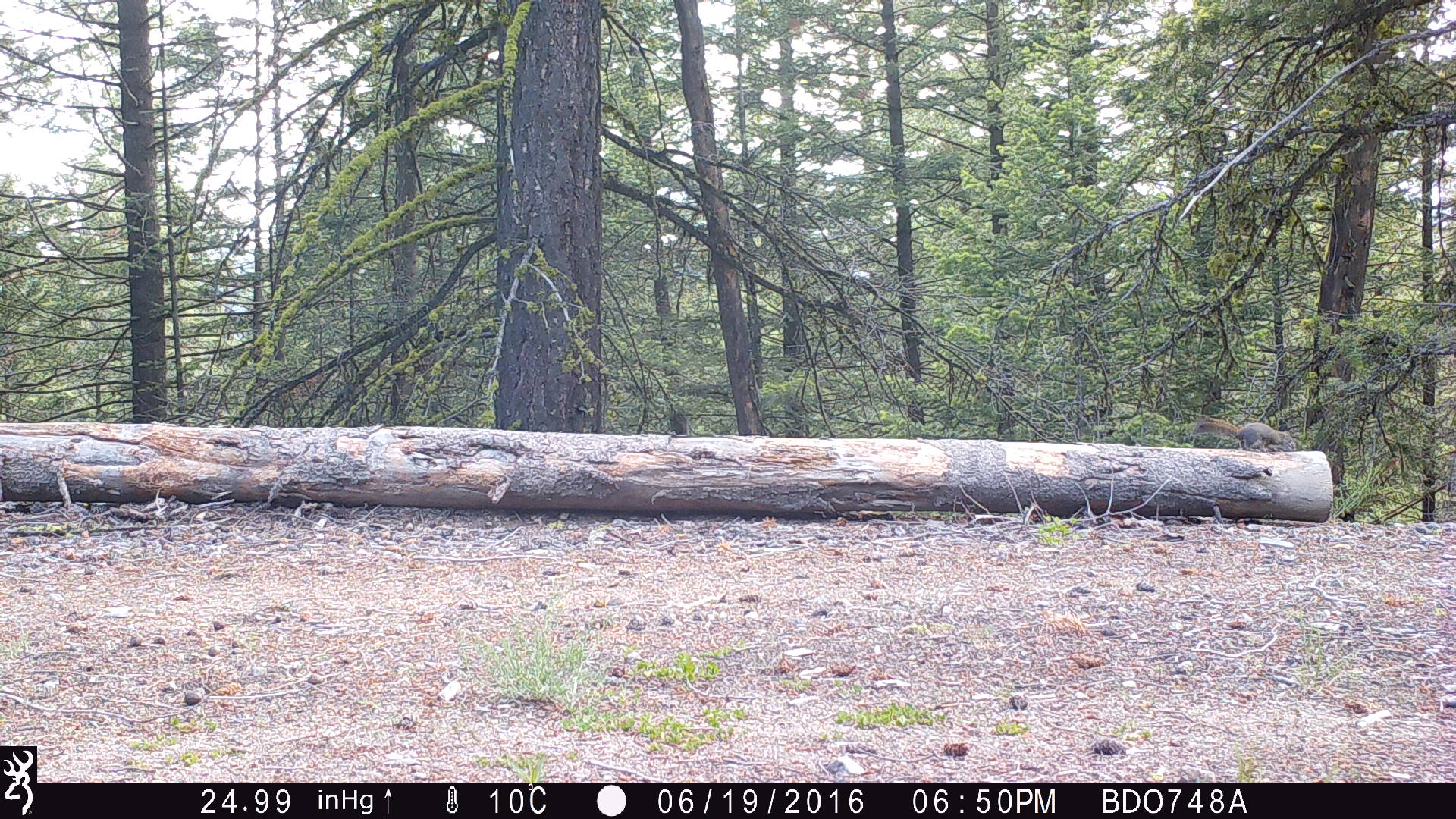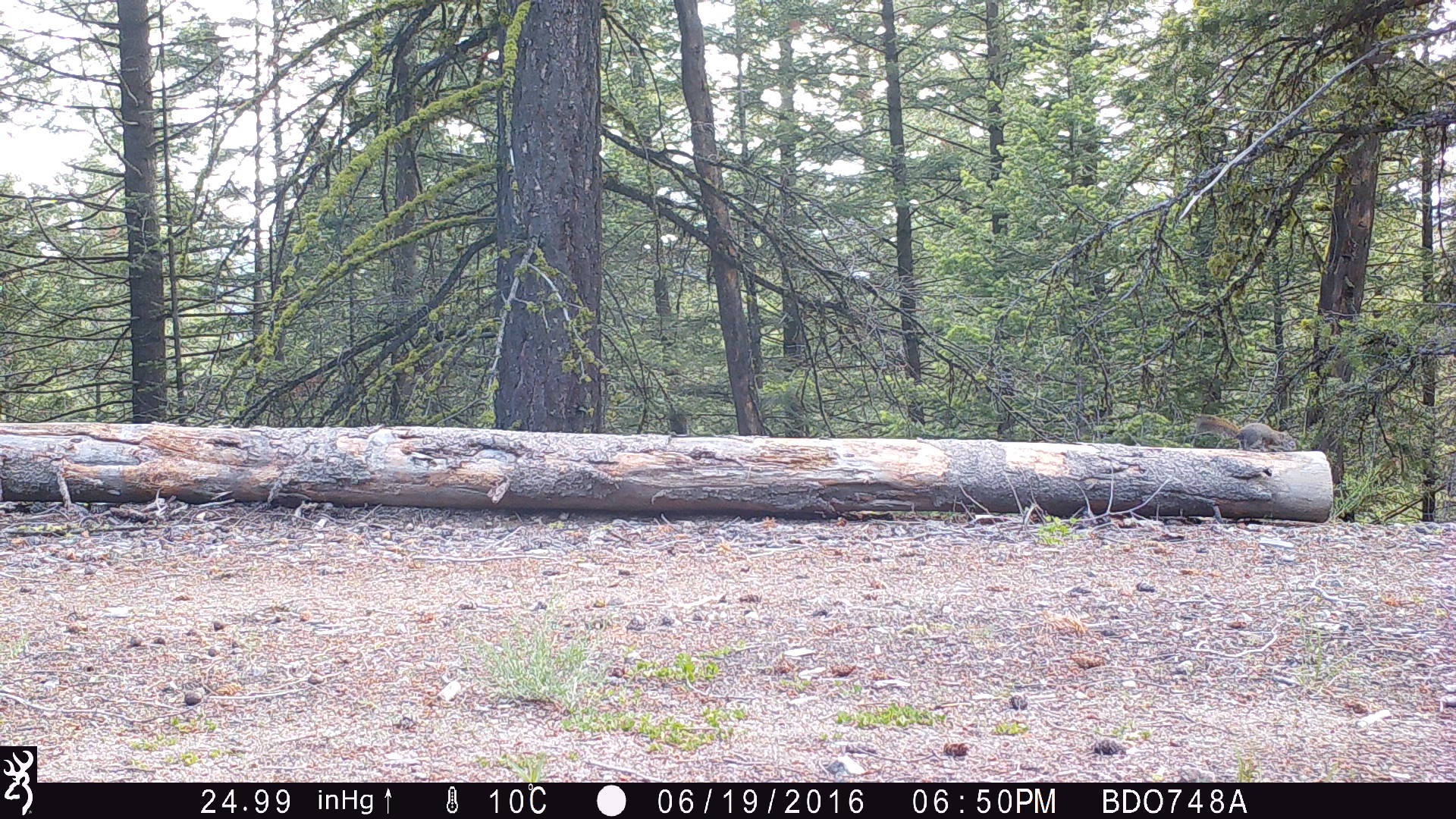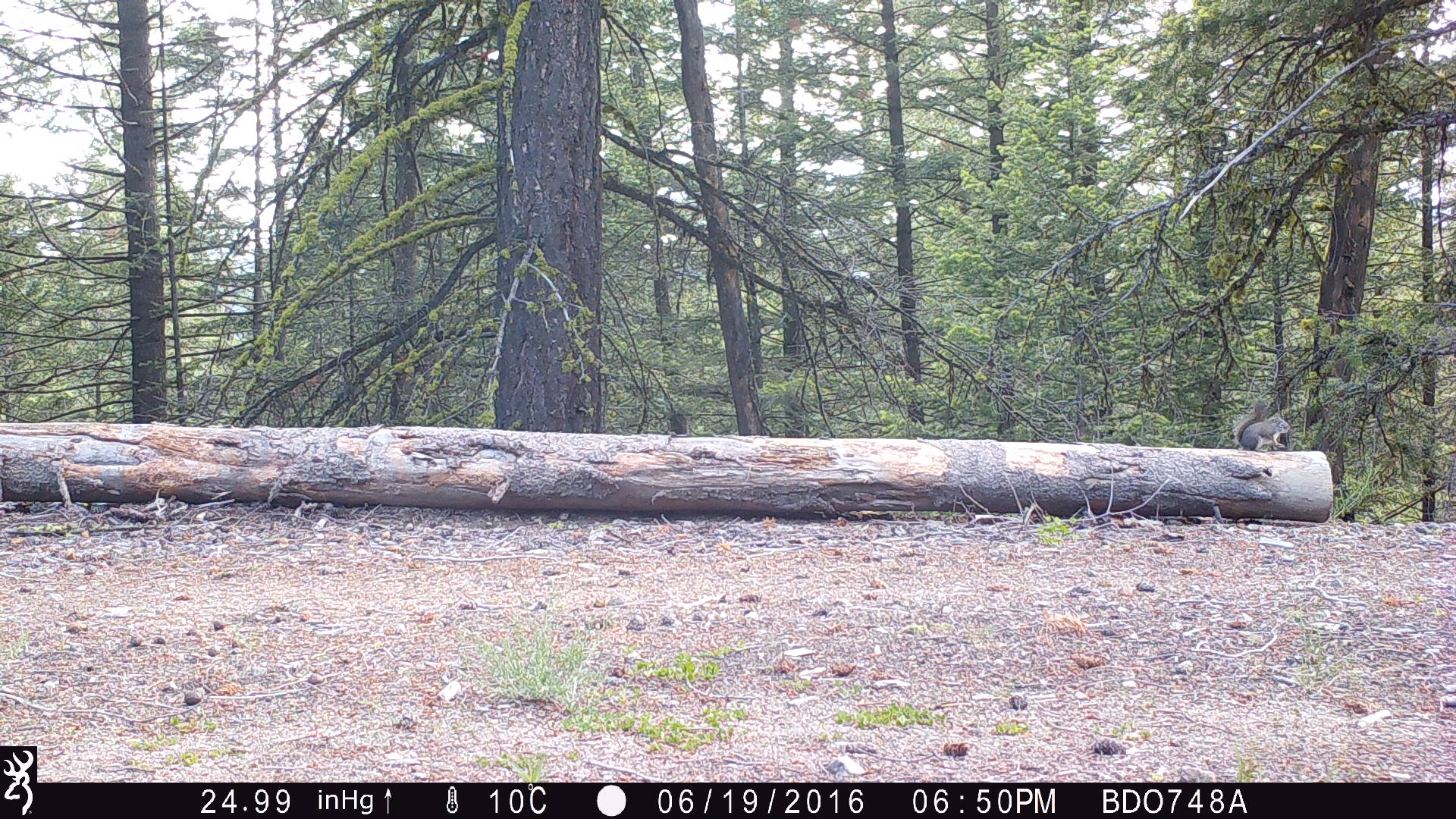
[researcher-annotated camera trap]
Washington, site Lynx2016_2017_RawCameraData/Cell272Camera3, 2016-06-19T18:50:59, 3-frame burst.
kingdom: Animalia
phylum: Chordata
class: Mammalia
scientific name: Mammalia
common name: small mammal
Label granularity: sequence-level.